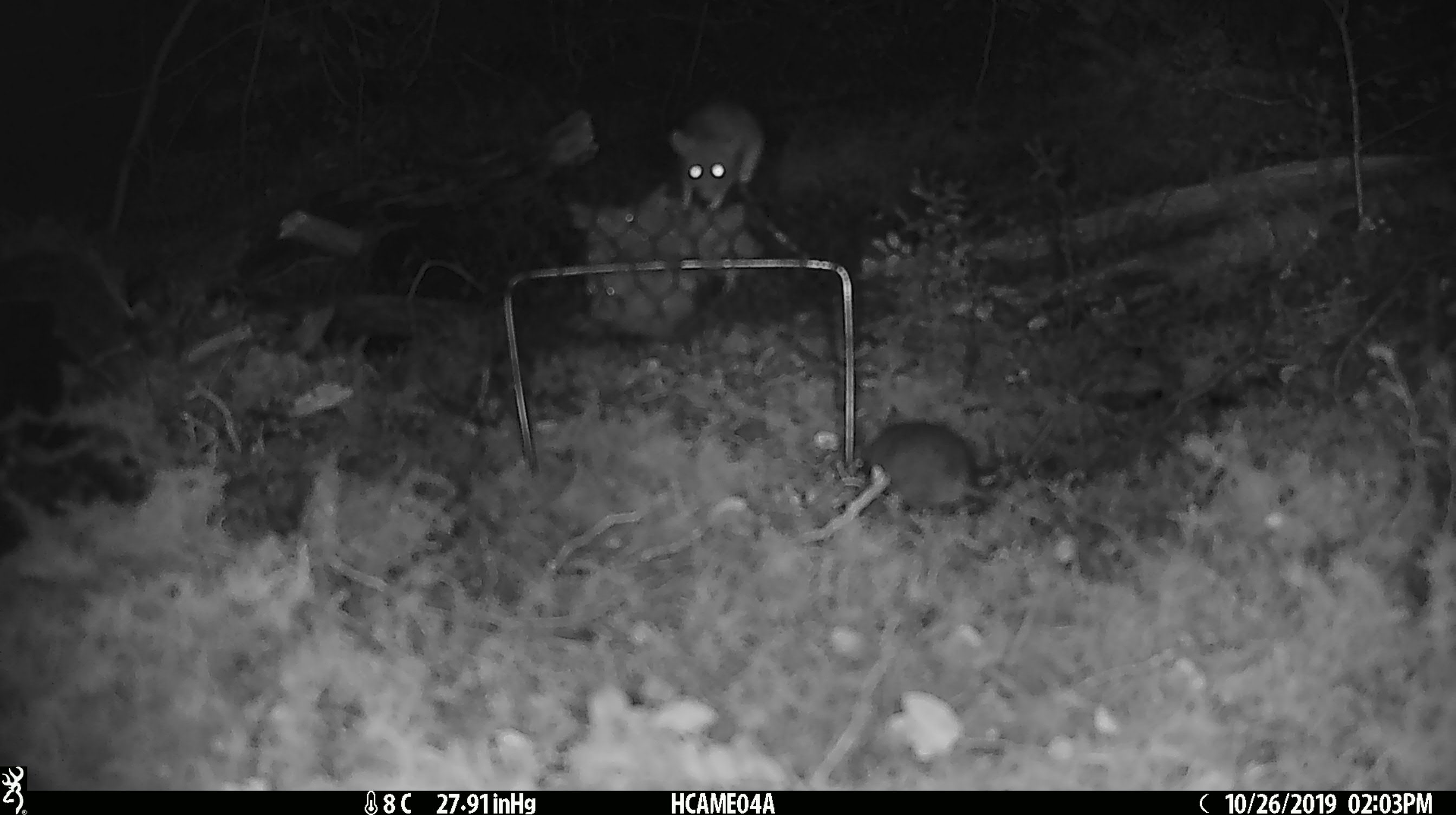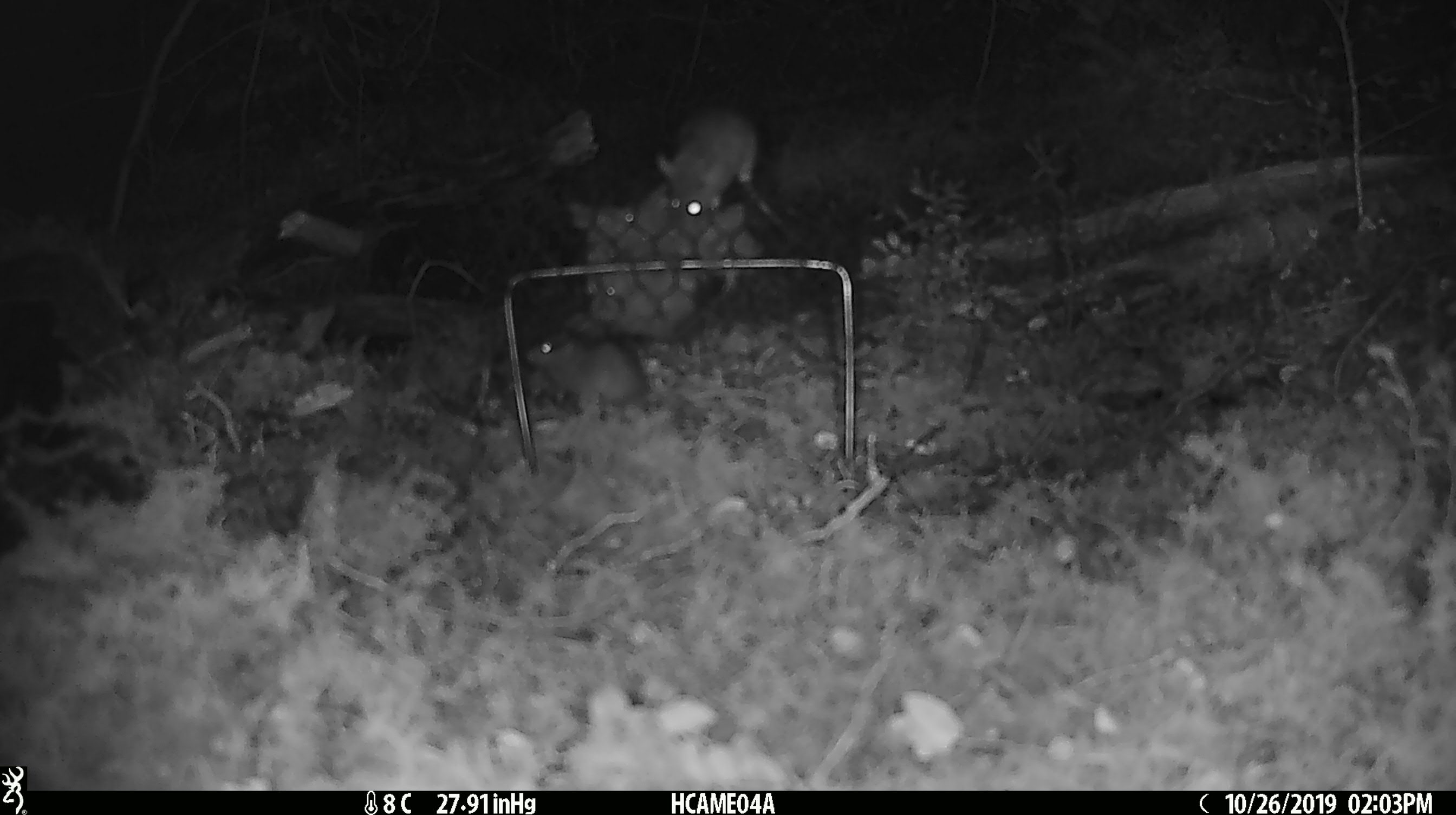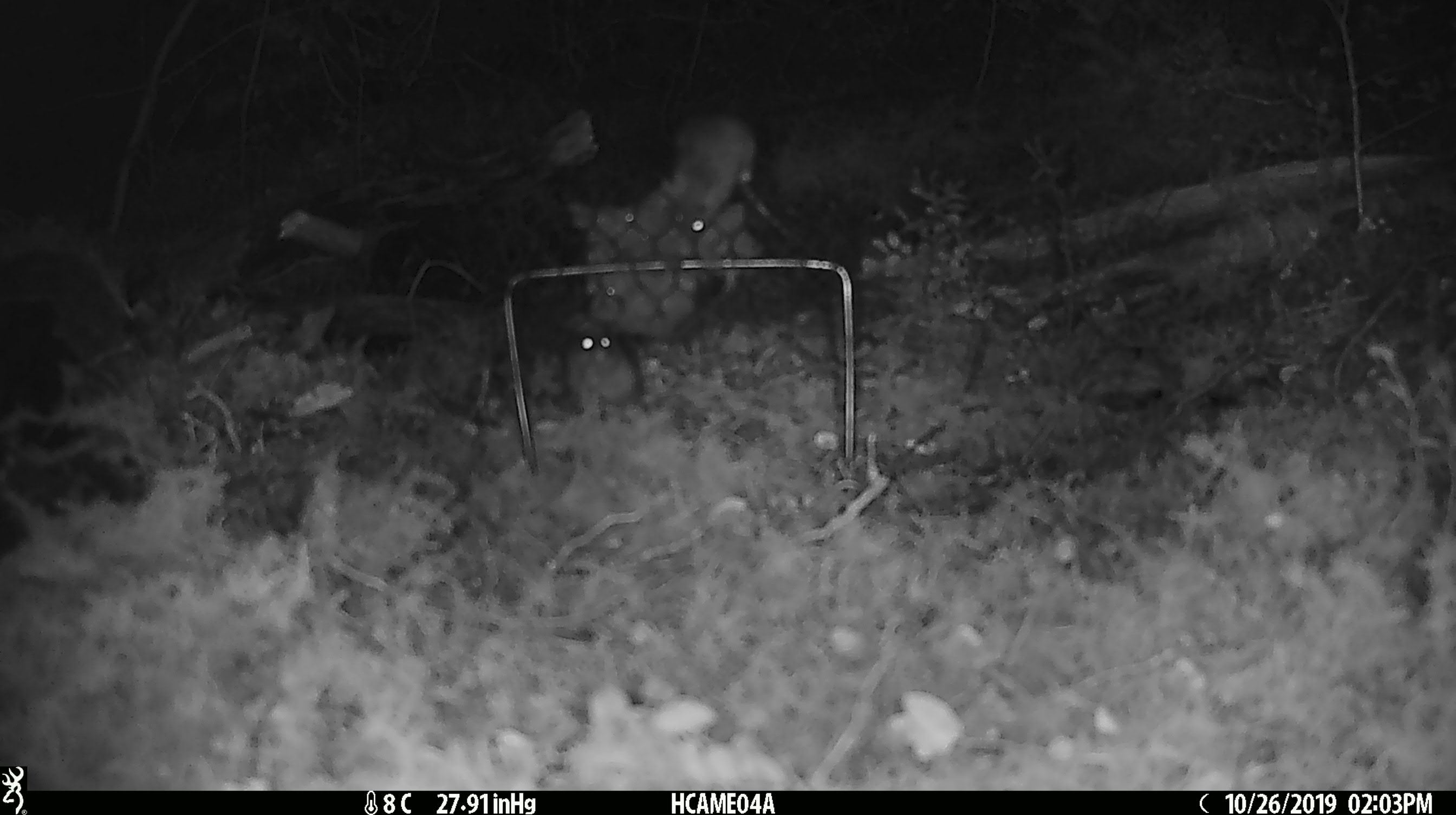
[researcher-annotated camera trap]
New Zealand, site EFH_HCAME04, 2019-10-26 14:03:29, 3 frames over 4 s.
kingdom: Animalia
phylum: Chordata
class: Mammalia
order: Rodentia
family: Muridae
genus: Mus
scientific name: Mus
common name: mouse